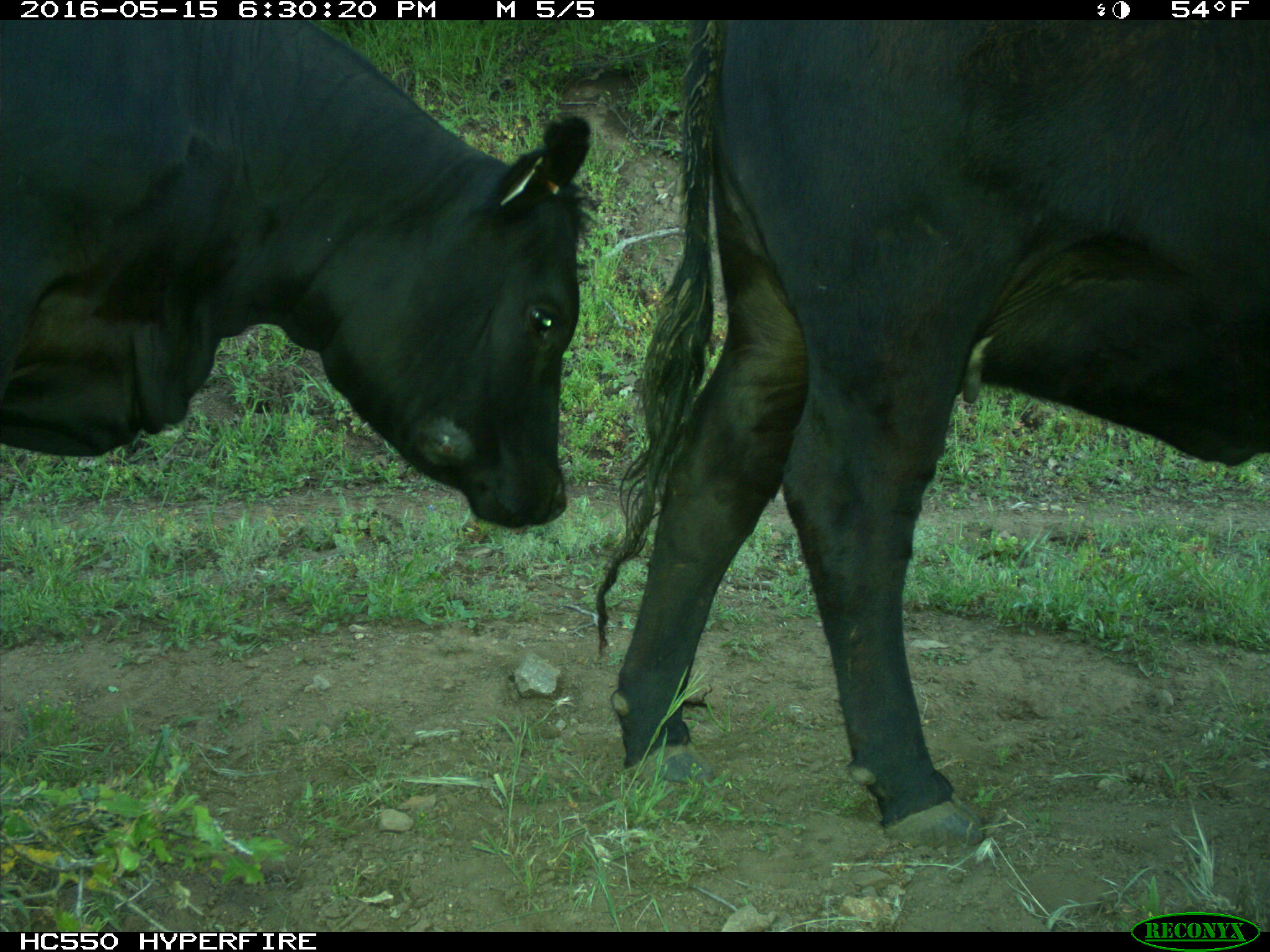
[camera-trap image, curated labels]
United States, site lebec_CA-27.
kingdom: Animalia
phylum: Chordata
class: Mammalia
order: Artiodactyla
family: Bovidae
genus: Bos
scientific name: Bos taurus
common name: domestic cow